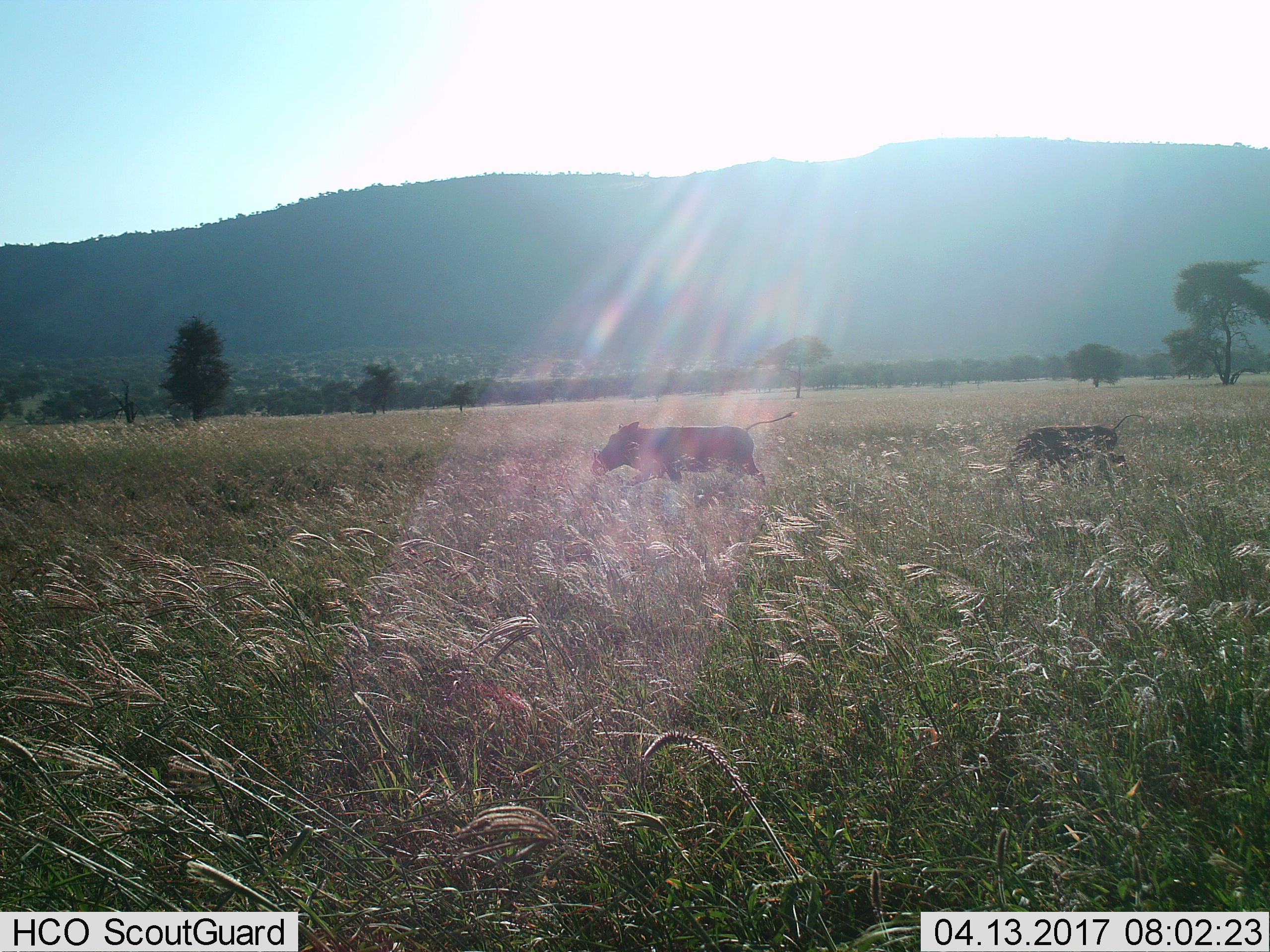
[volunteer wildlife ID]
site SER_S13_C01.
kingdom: Animalia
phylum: Chordata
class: Mammalia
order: Artiodactyla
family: Suidae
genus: Phacochoerus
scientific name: Phacochoerus africanus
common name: warthog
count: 2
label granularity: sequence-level